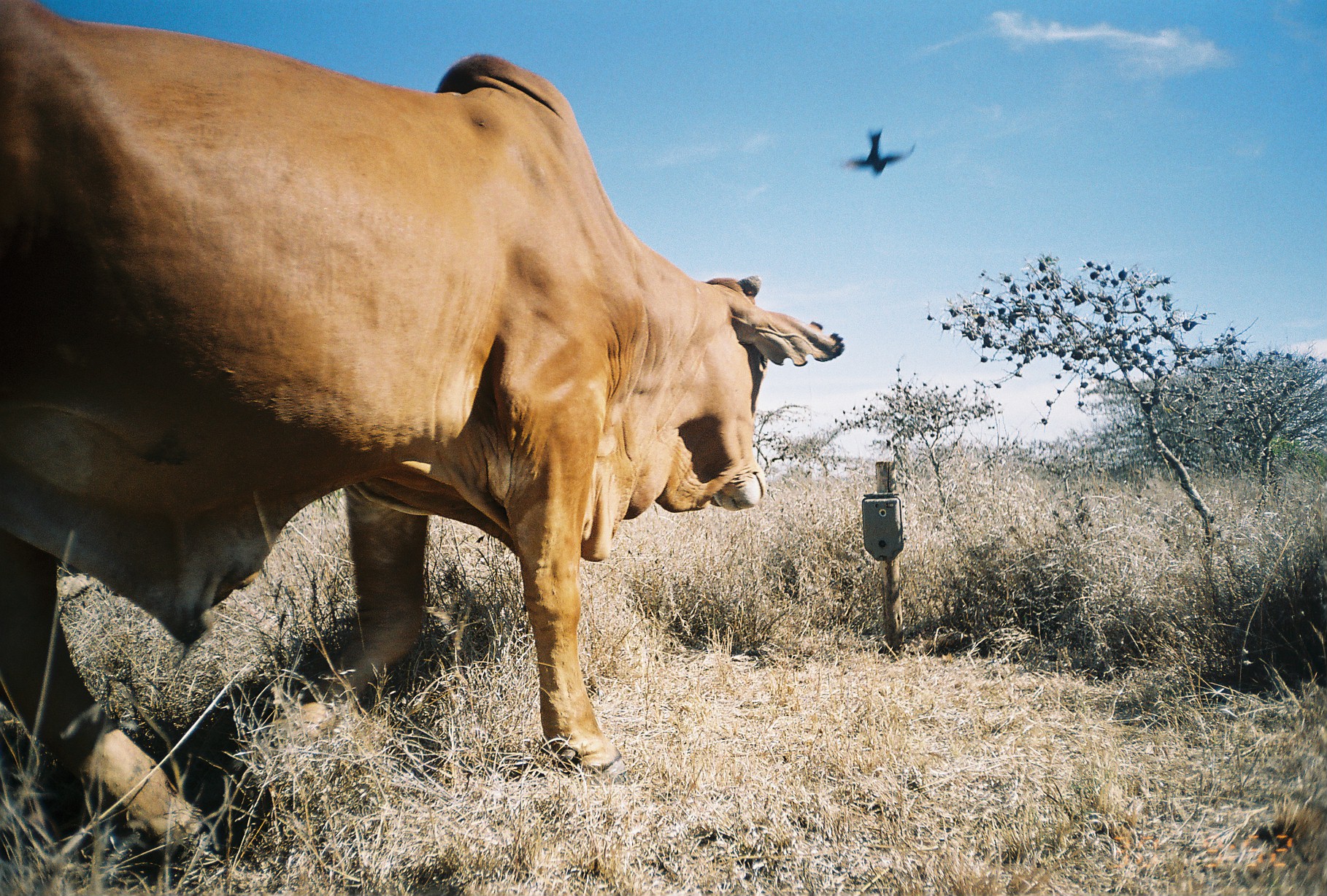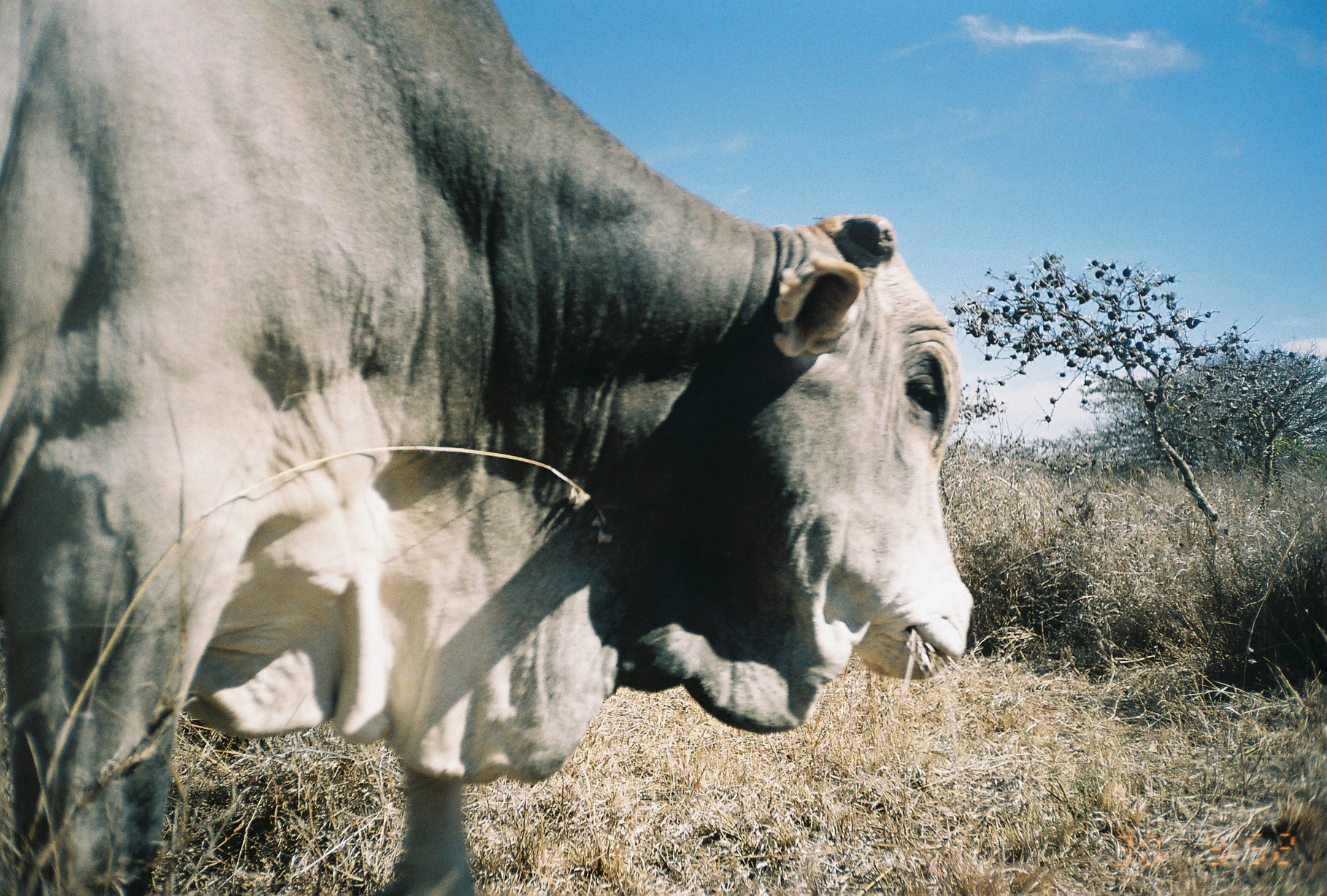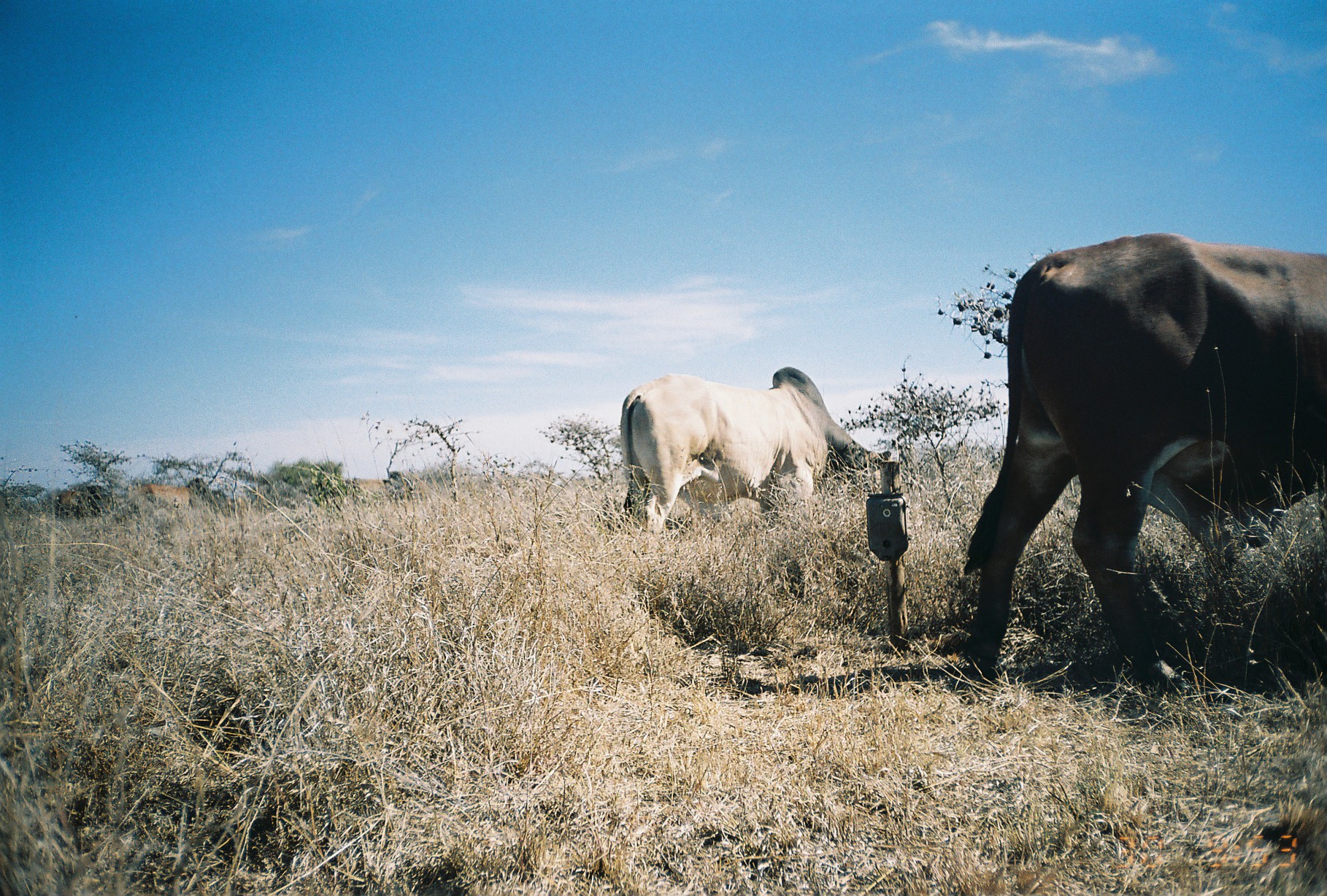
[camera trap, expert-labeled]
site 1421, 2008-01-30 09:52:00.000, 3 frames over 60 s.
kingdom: Animalia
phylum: Chordata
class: Mammalia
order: Artiodactyla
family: Bovidae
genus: Bos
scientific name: Bos taurus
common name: domestic cattle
Bos taurus (domestic cattle), count 1.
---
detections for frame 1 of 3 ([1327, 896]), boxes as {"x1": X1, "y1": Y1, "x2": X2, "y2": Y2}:
bos taurus: {"x1": 0, "y1": 0, "x2": 846, "y2": 887}; {"x1": 843, "y1": 126, "x2": 917, "y2": 176}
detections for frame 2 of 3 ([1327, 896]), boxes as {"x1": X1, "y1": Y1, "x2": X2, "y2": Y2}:
bos taurus: {"x1": 0, "y1": 1, "x2": 975, "y2": 896}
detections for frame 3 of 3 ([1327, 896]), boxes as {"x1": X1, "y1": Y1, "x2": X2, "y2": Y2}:
bos taurus: {"x1": 965, "y1": 231, "x2": 1327, "y2": 691}; {"x1": 620, "y1": 367, "x2": 892, "y2": 550}; {"x1": 142, "y1": 482, "x2": 191, "y2": 509}